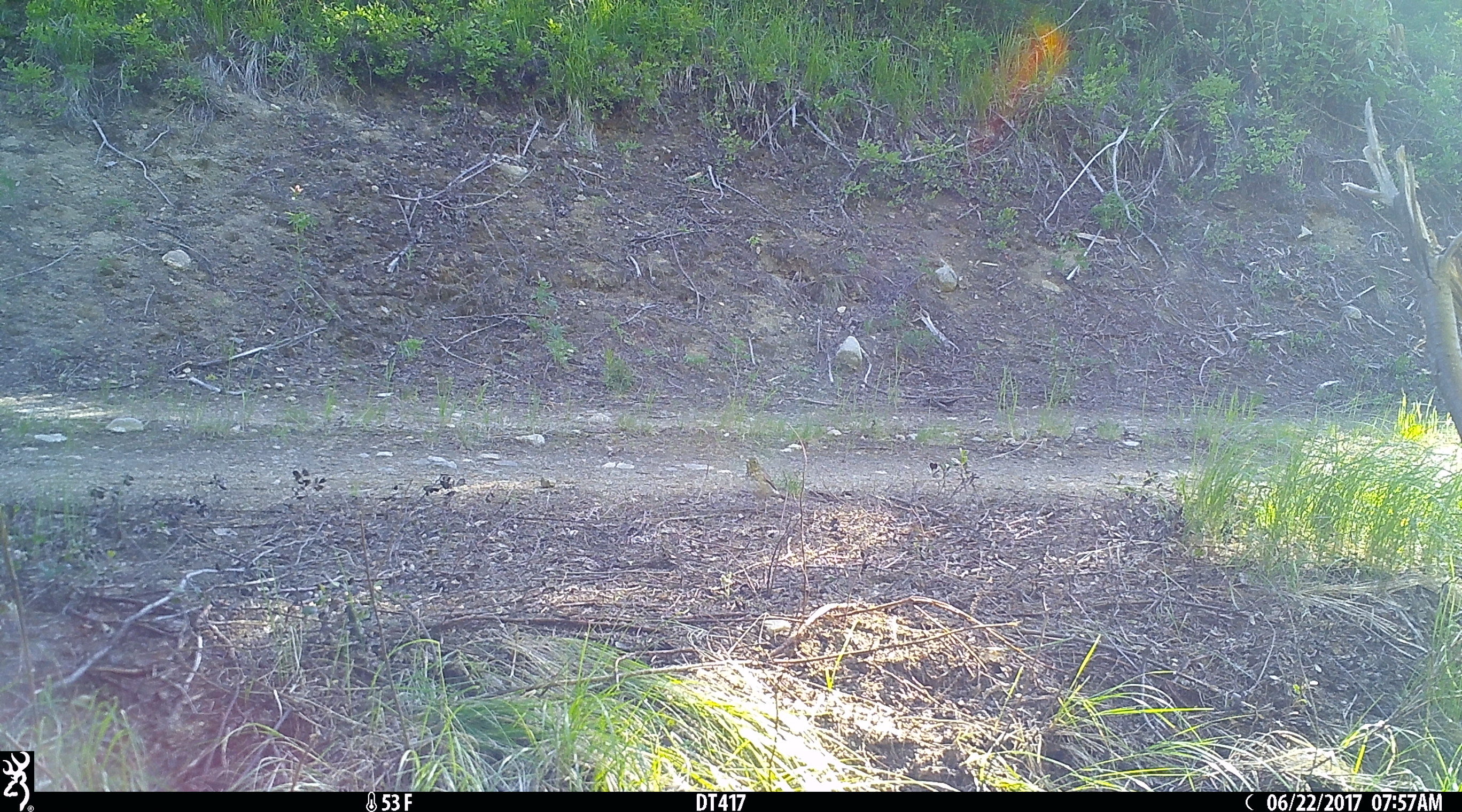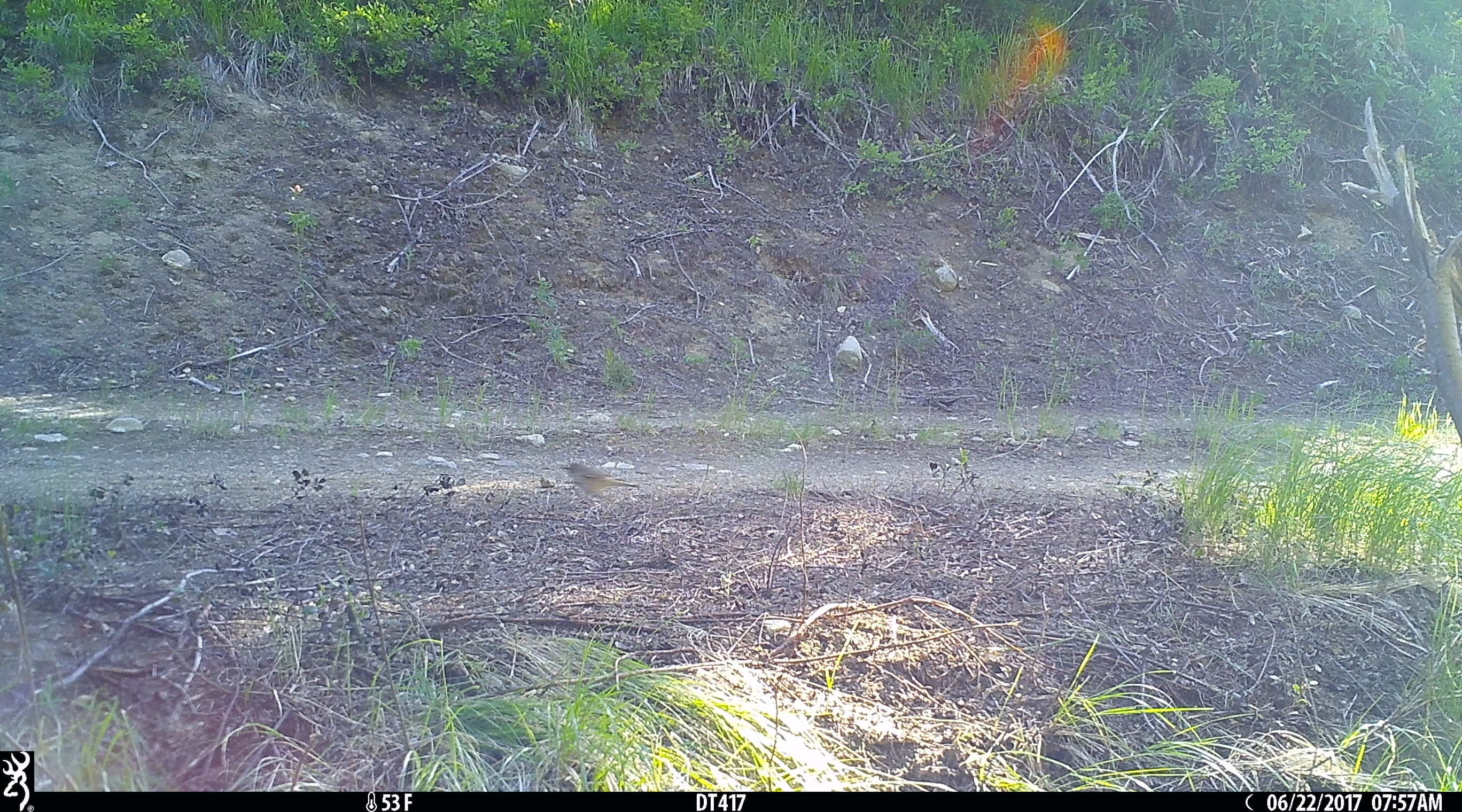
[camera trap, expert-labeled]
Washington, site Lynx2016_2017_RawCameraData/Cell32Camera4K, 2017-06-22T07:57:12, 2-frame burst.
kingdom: Animalia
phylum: Chordata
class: Aves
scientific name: Aves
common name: birds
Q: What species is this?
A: Aves (birds).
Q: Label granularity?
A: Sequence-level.